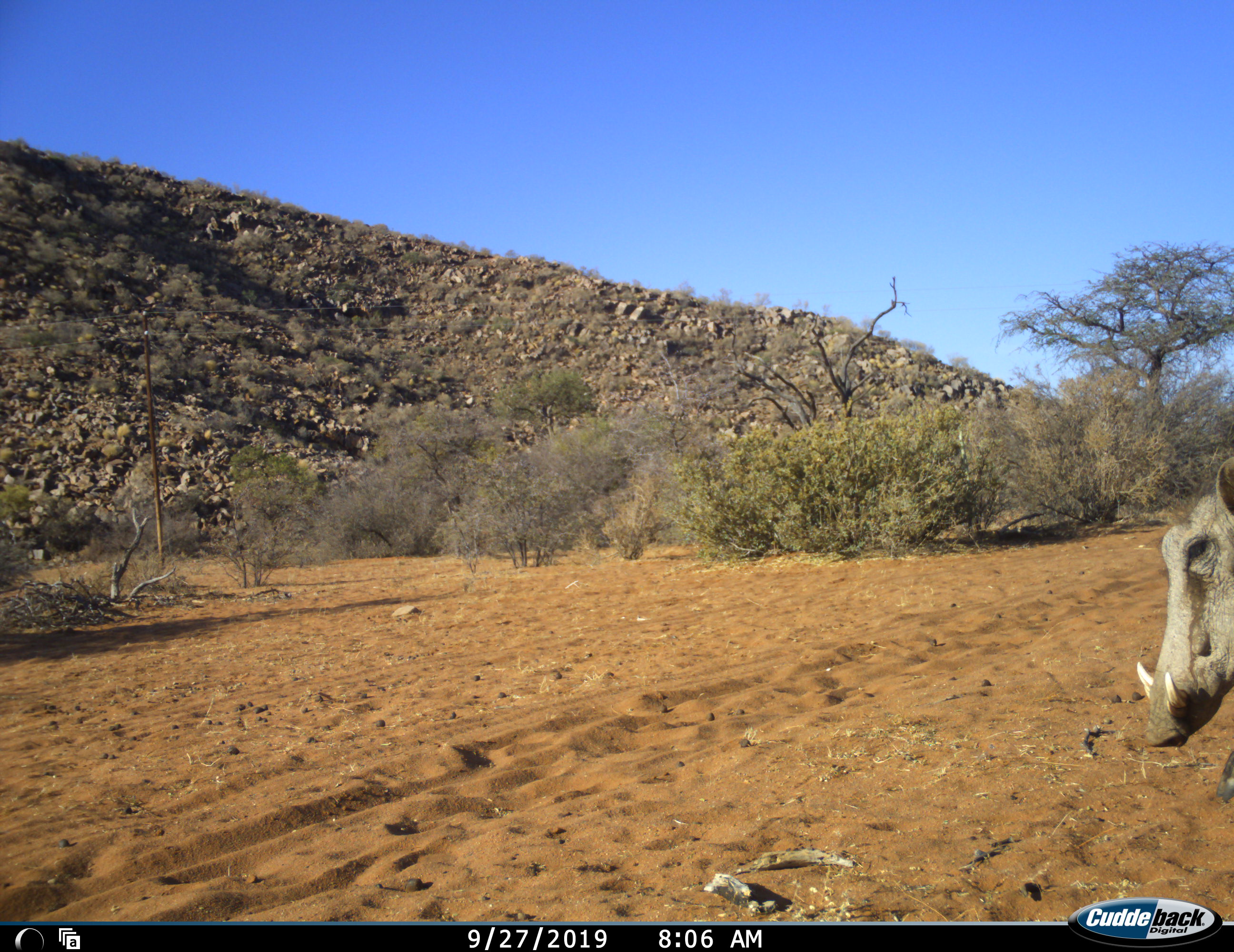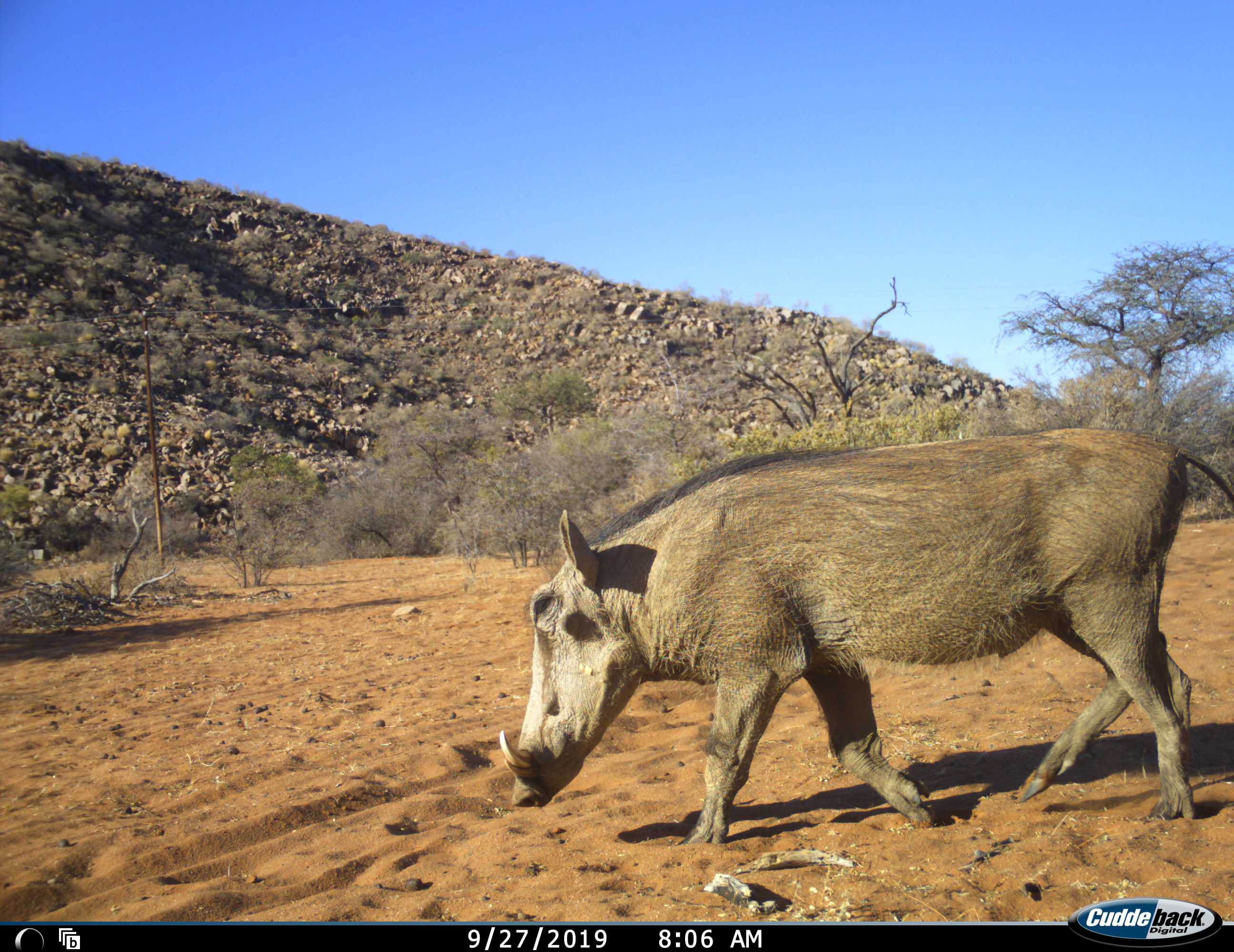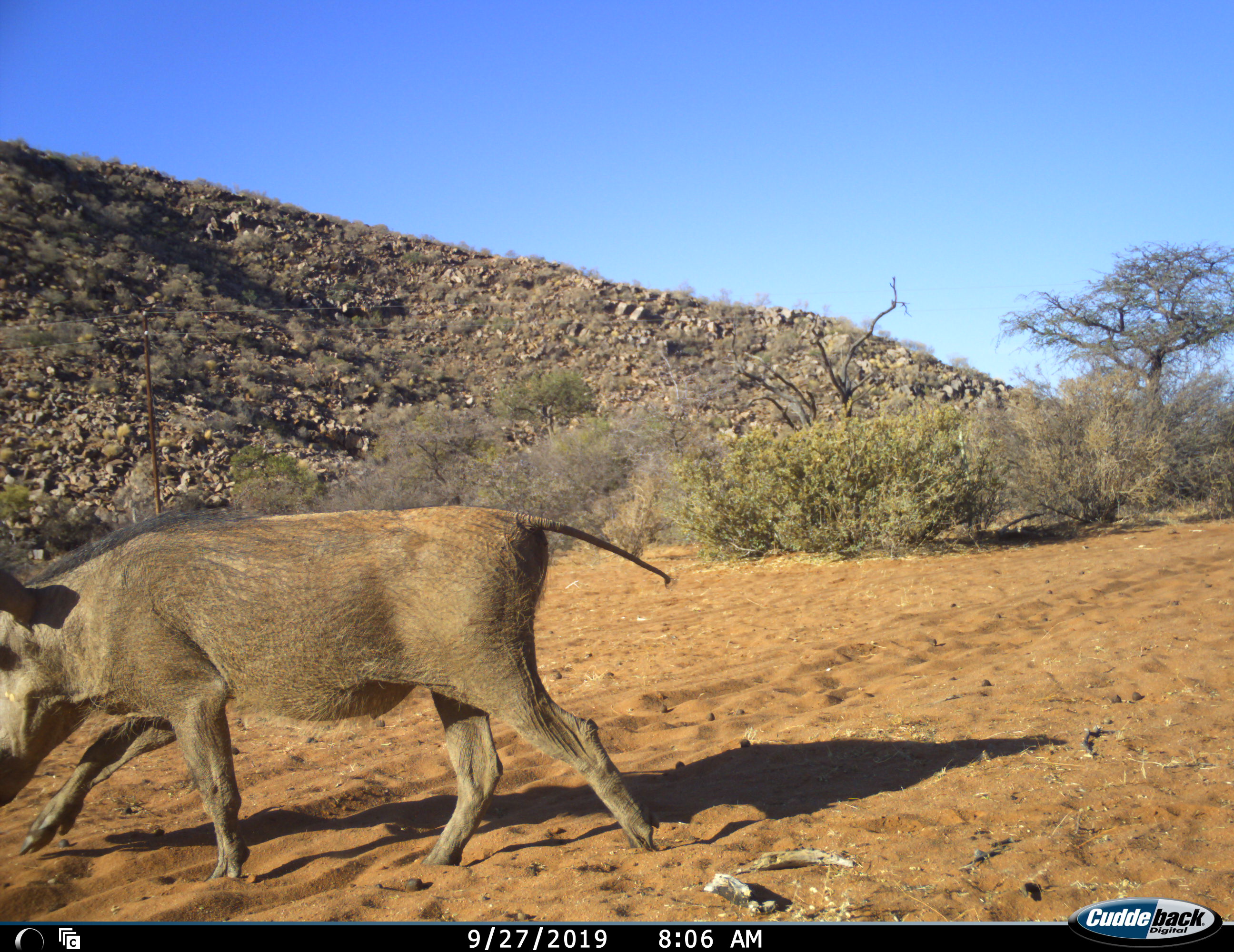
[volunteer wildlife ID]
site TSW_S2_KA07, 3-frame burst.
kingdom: Animalia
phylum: Chordata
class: Mammalia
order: Artiodactyla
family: Suidae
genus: Phacochoerus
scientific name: Phacochoerus africanus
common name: warthog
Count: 1.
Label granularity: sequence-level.